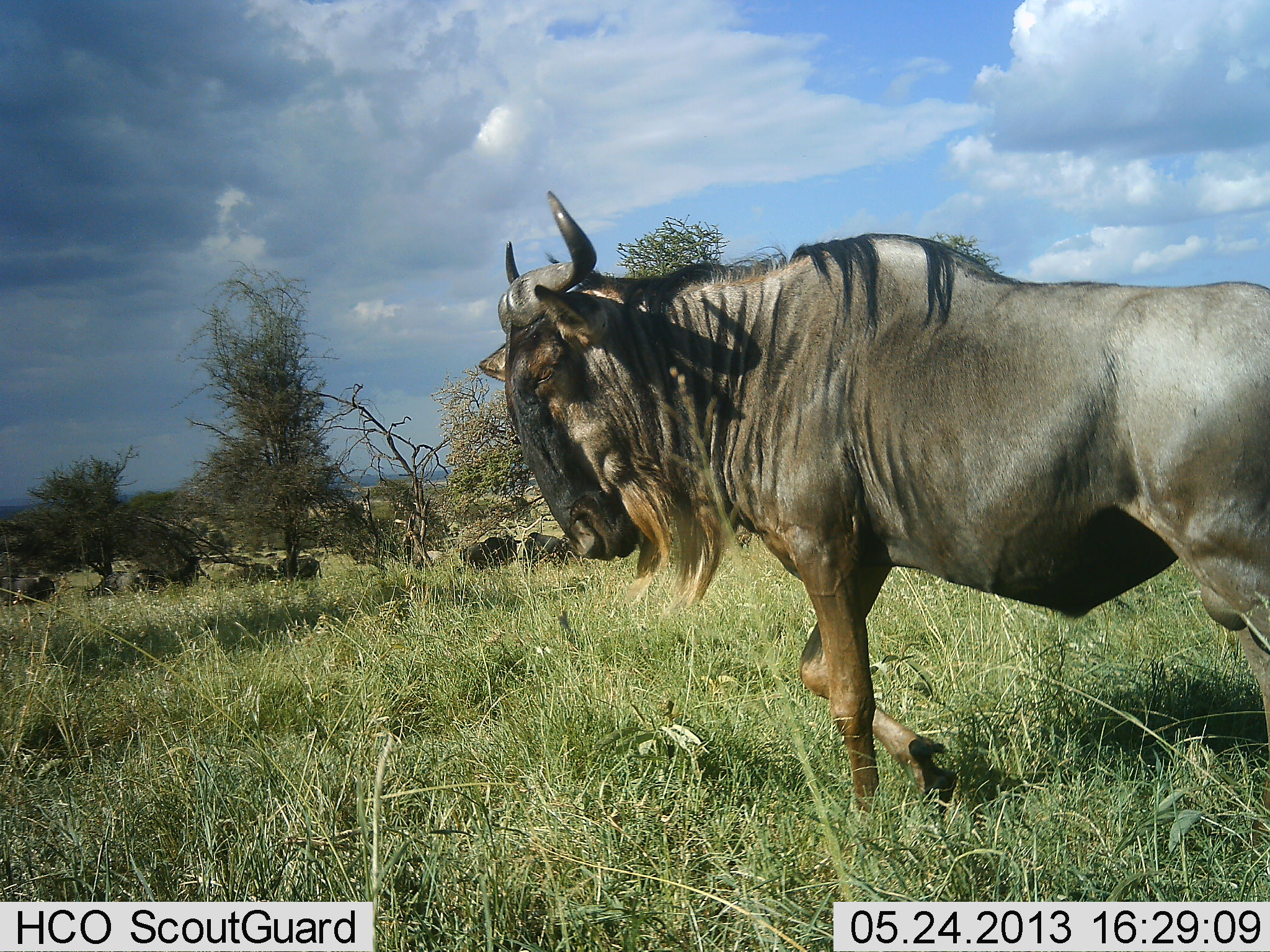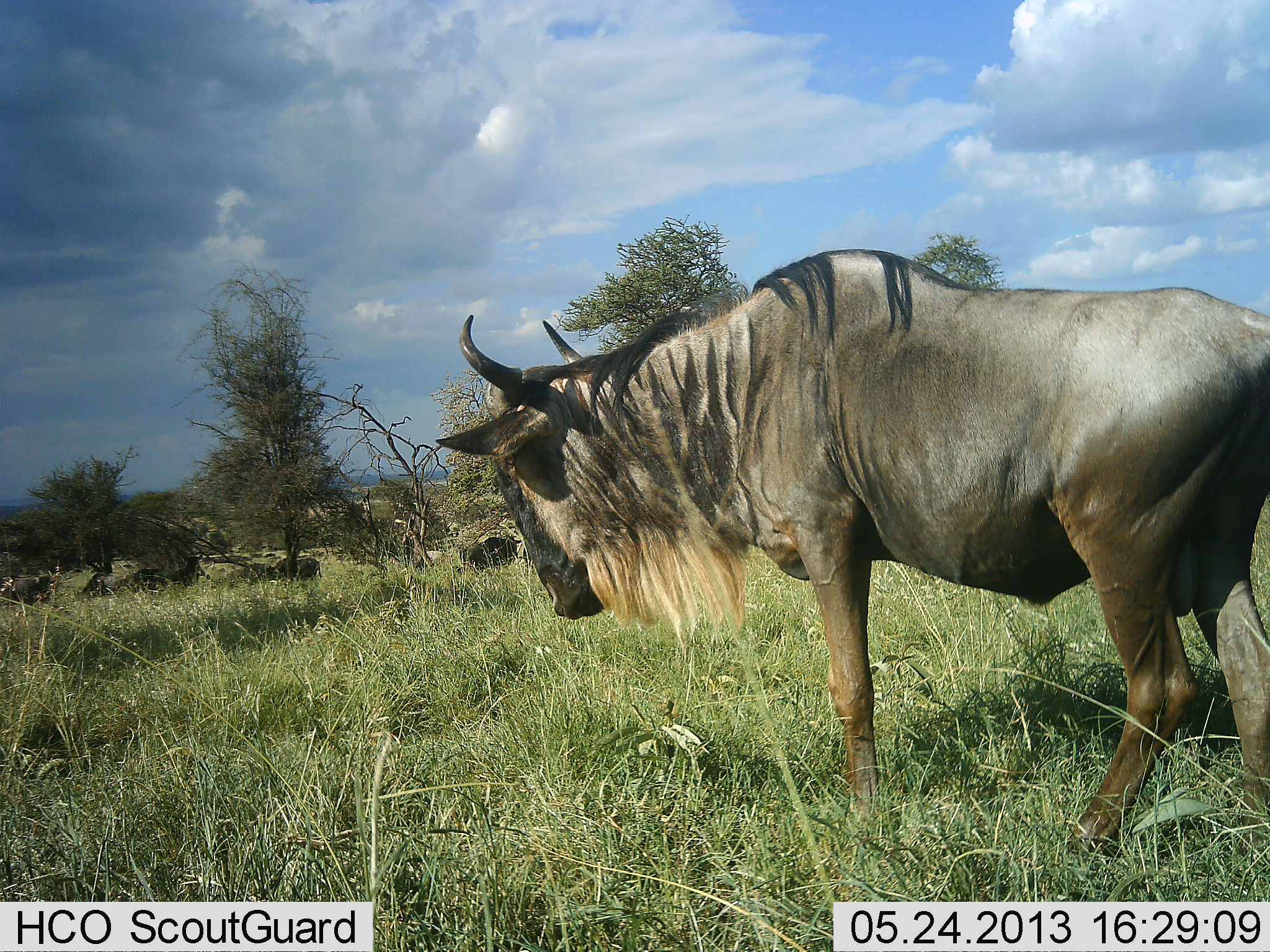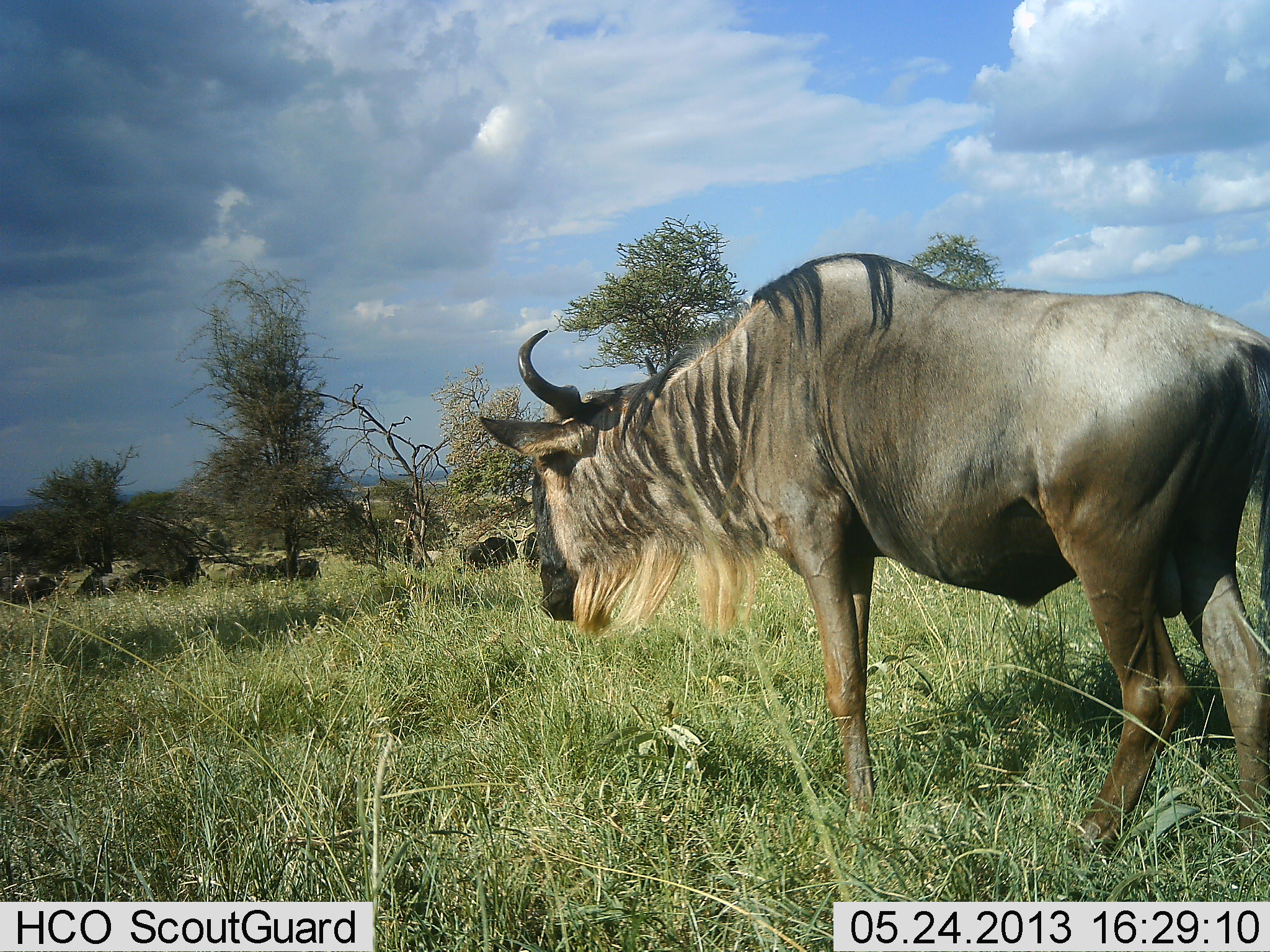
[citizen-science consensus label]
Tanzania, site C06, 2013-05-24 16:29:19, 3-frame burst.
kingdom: Animalia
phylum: Chordata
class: Mammalia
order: Artiodactyla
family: Bovidae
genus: Connochaetes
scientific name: Connochaetes taurinus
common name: blue wildebeest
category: wildebeest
Wildebeest (blue wildebeest) (Connochaetes taurinus), count 6. Behavior (volunteer vote fractions): standing 70%, resting 20%, moving 70%, interacting 0%. Young present (vote fraction): 0%. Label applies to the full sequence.